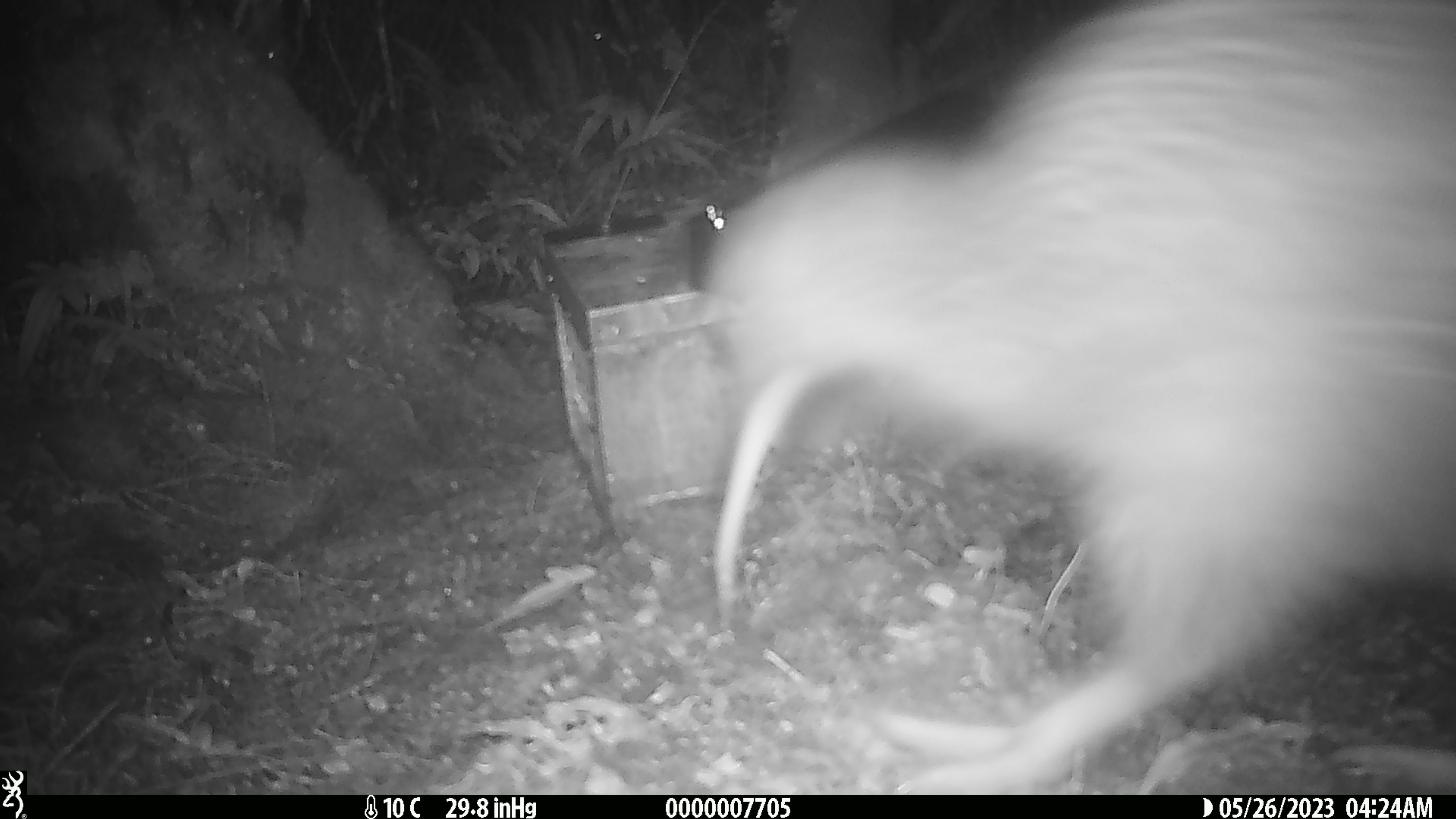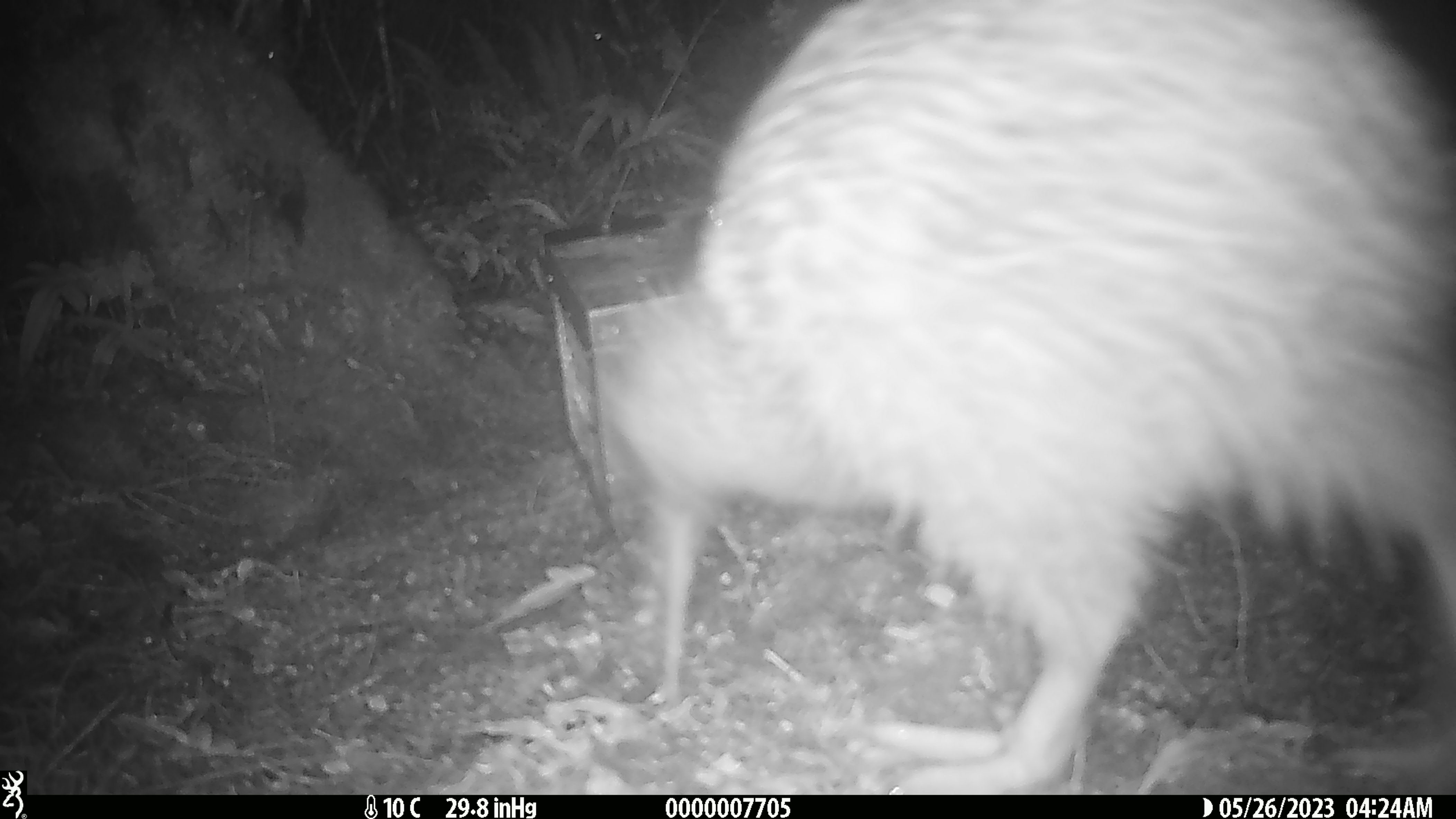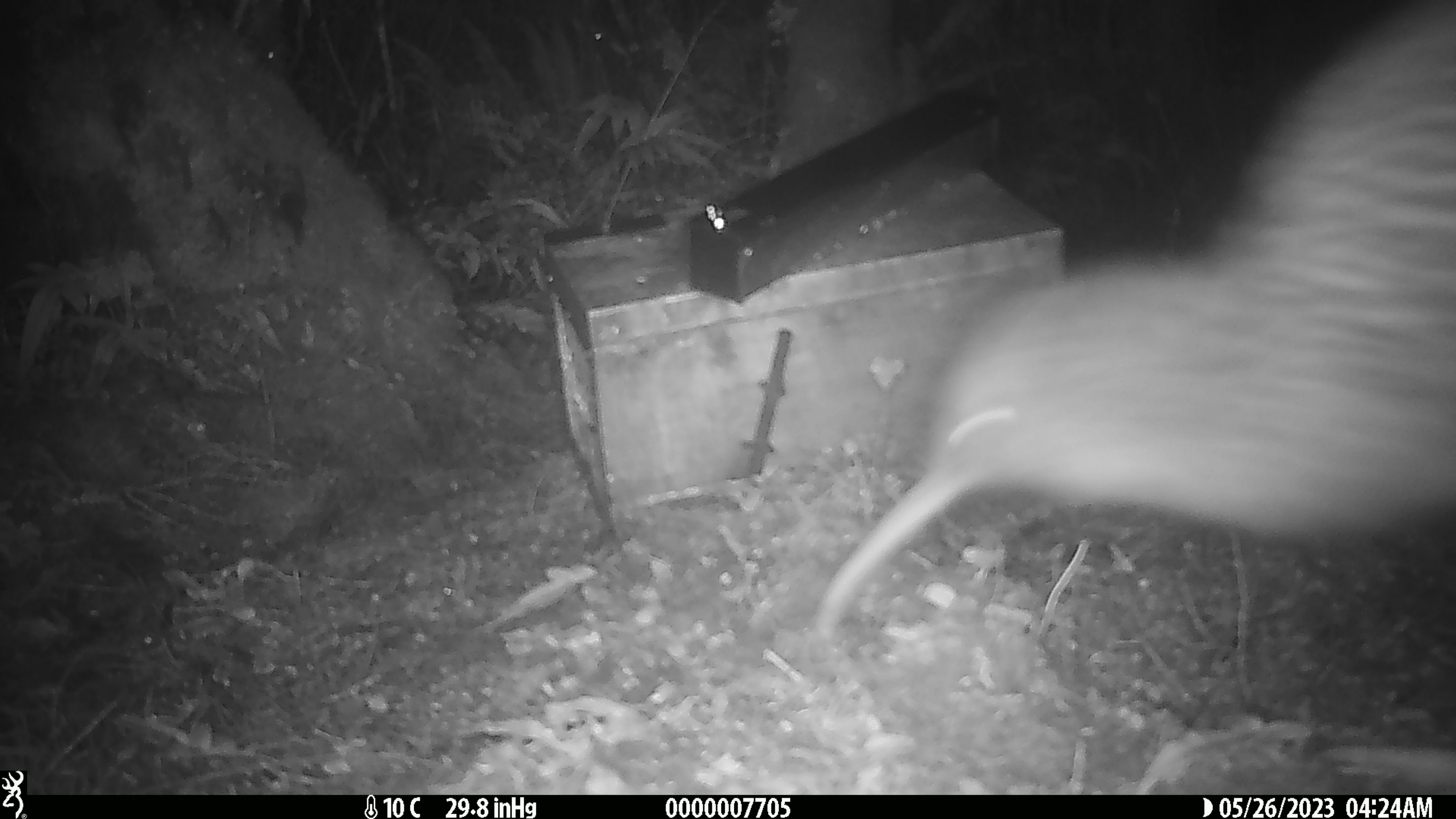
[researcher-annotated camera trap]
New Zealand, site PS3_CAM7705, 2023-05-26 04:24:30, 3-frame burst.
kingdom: Animalia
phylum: Chordata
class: Aves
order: Apterygiformes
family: Apterygidae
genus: Apteryx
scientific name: Apteryx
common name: kiwi